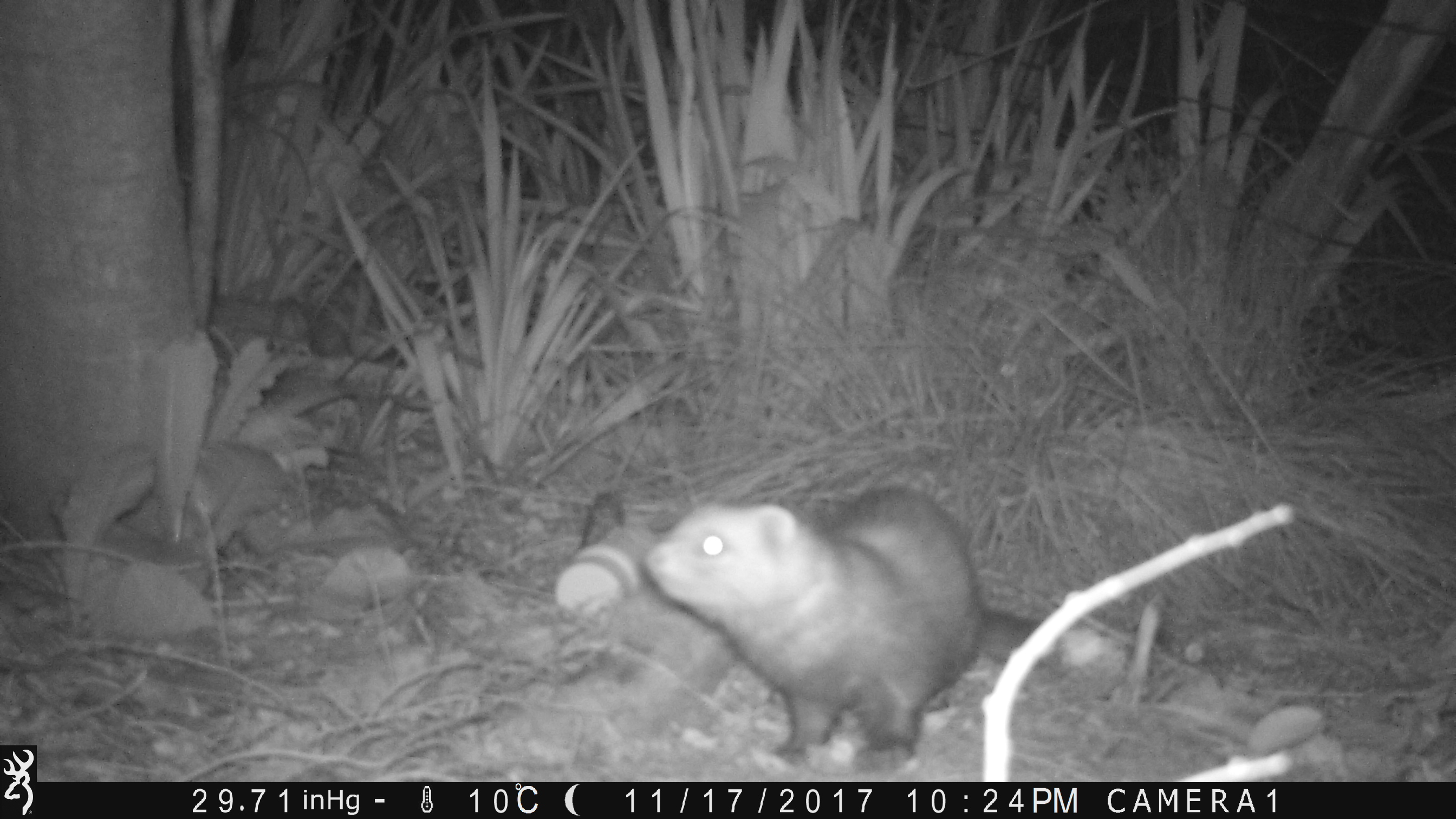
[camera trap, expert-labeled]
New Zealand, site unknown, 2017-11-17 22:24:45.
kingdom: Animalia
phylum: Chordata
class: Mammalia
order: Carnivora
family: Mustelidae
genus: Mustela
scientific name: Mustela furo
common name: ferret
Ferret (Mustela furo).